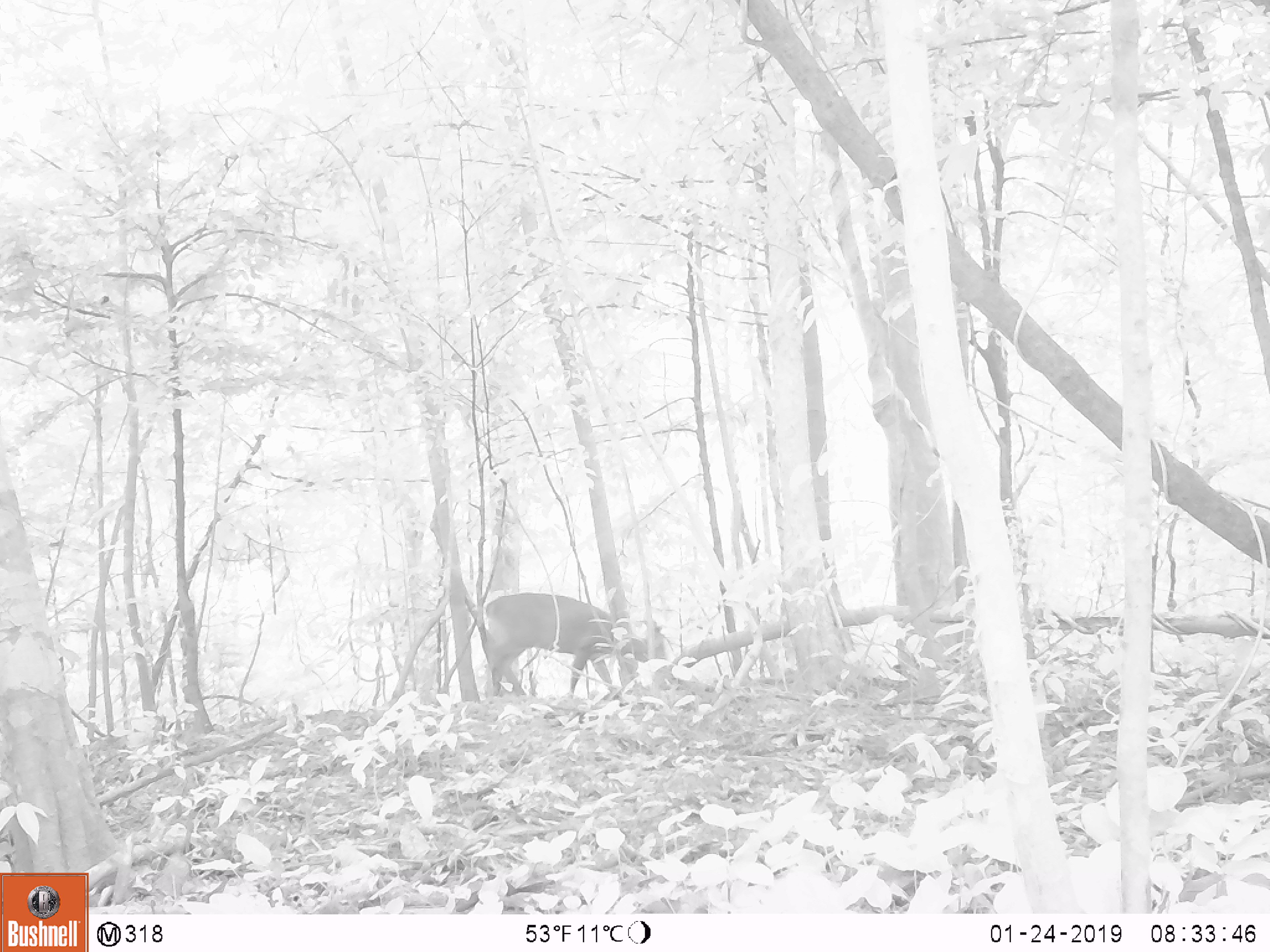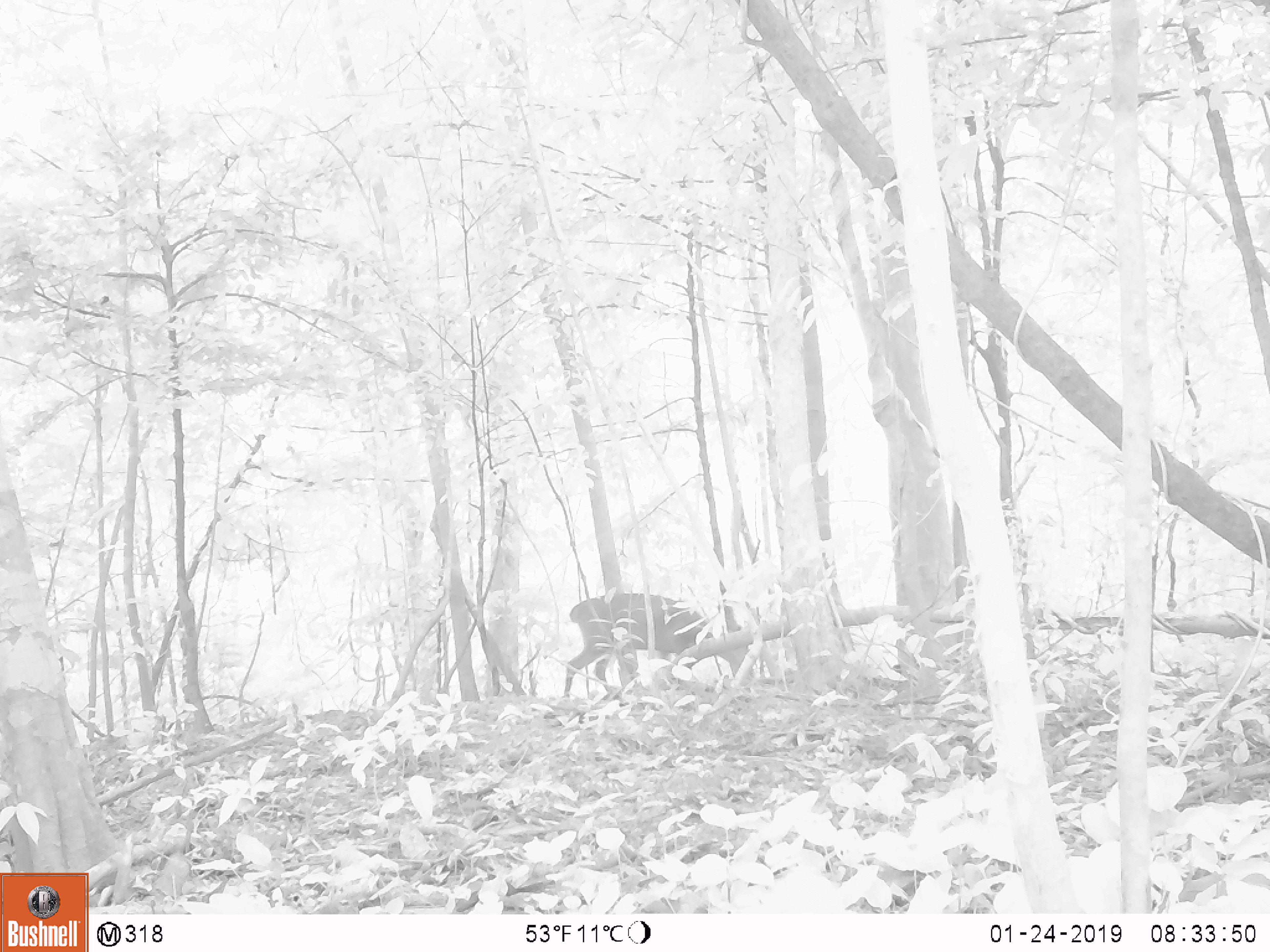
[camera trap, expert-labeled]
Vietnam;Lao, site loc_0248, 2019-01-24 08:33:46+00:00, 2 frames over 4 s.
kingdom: Animalia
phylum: Chordata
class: Mammalia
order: Artiodactyla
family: Cervidae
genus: Muntiacus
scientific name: Muntiacus vuquangensis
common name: large-antlered muntjac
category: large antlered muntjac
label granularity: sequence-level